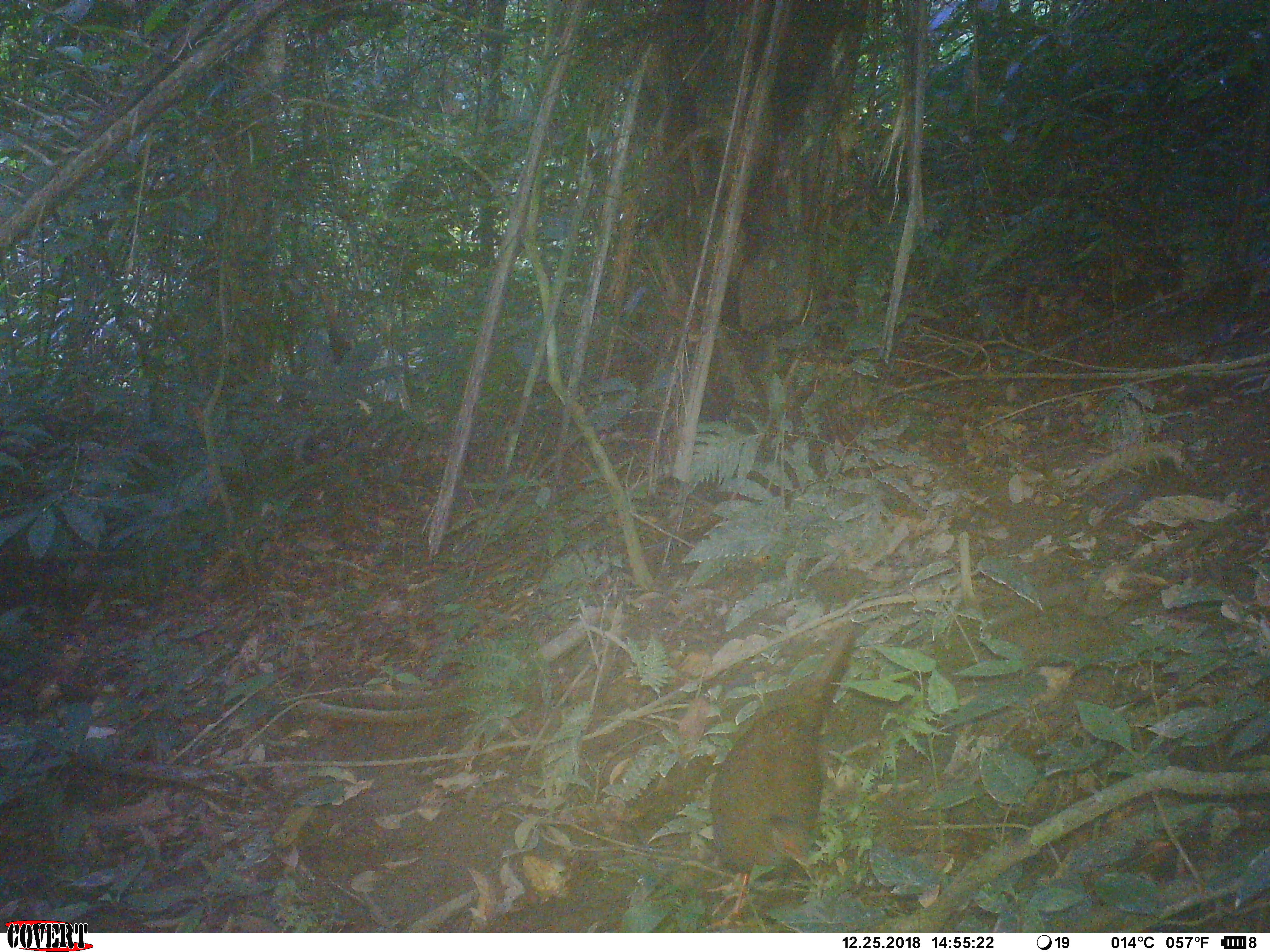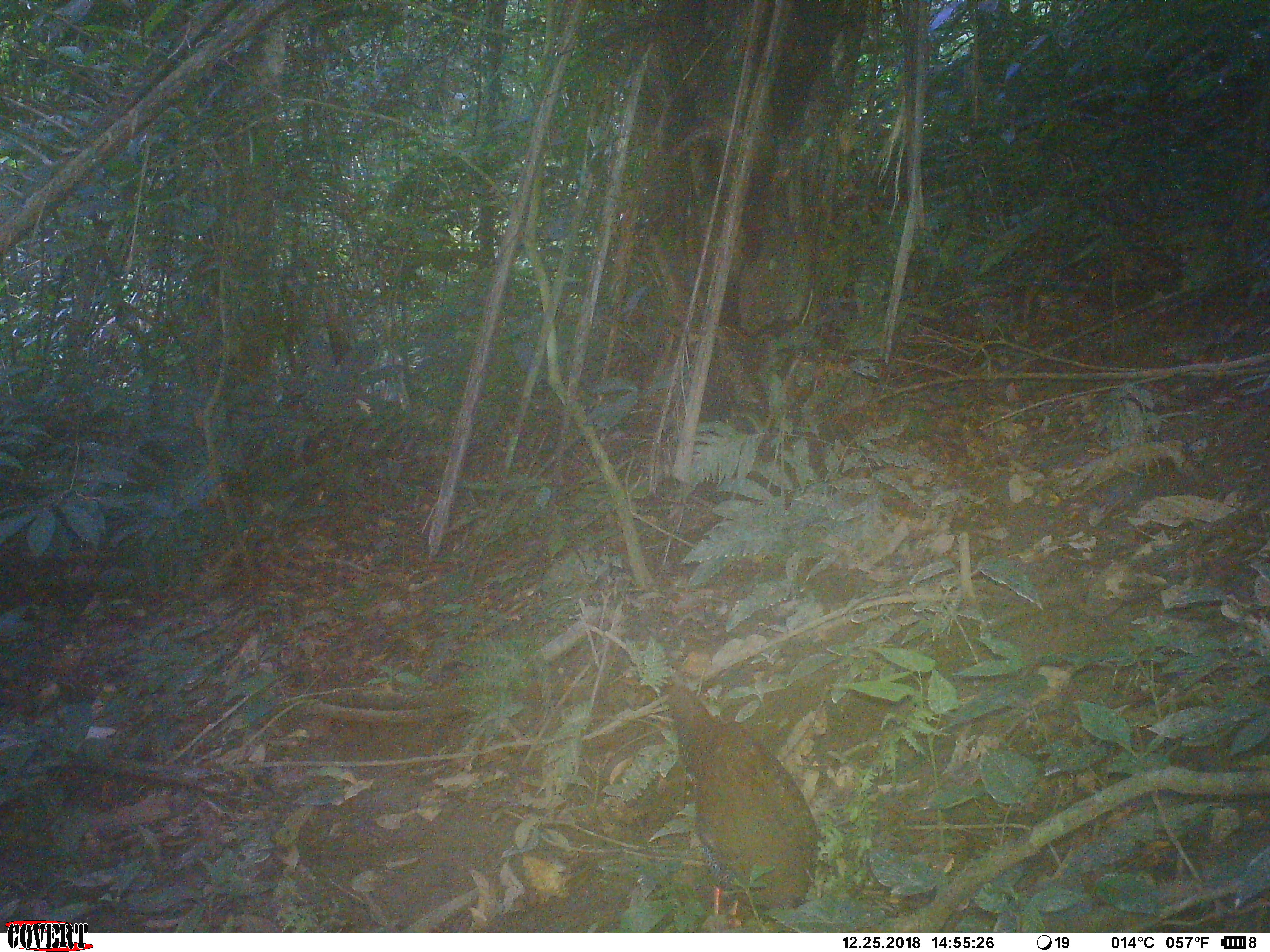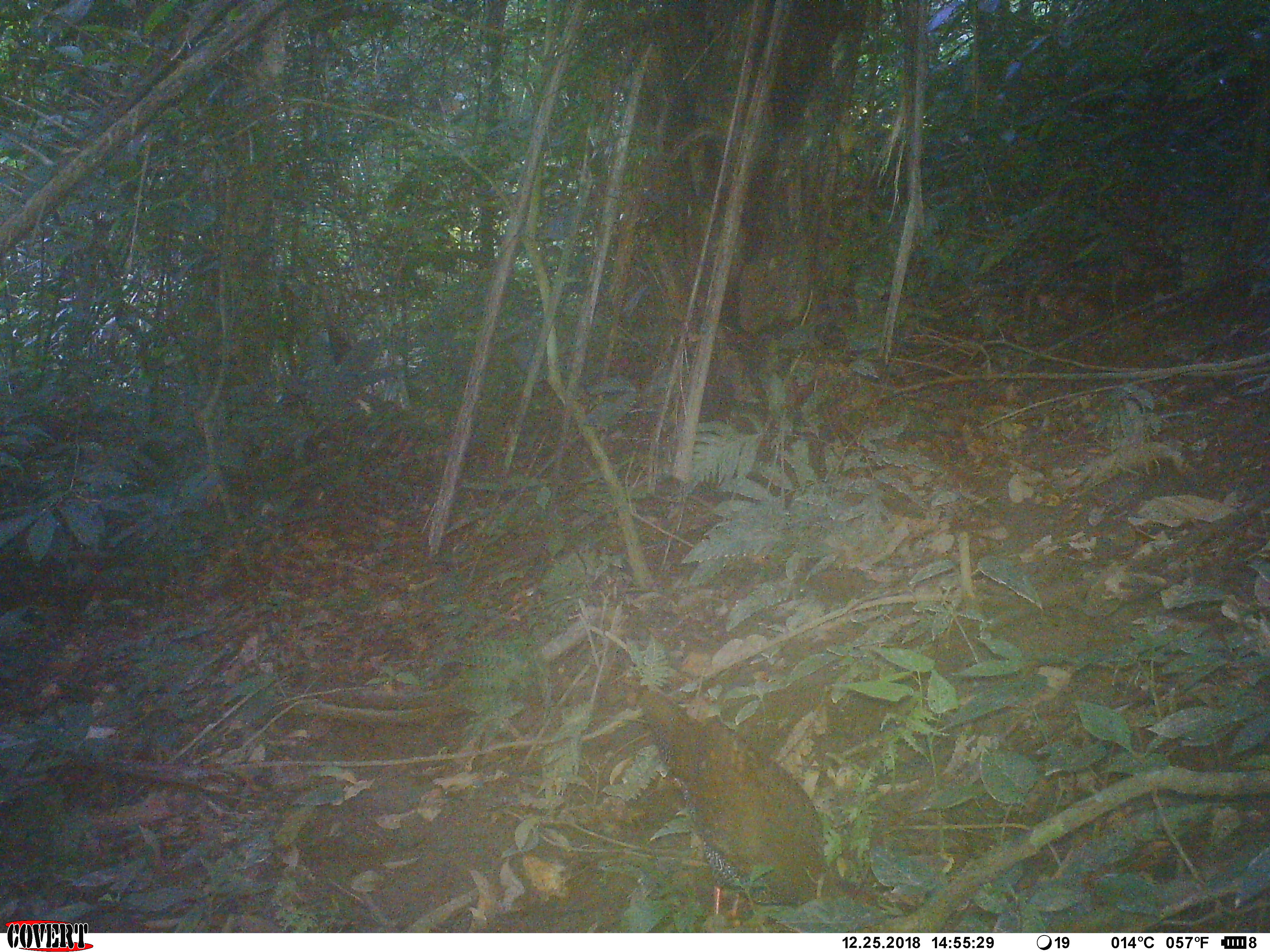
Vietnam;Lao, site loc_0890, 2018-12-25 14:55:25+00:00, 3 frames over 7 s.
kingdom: Animalia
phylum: Chordata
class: Aves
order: Galliformes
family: Phasianidae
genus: Lophura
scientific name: Lophura nycthemera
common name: silver pheasant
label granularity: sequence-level